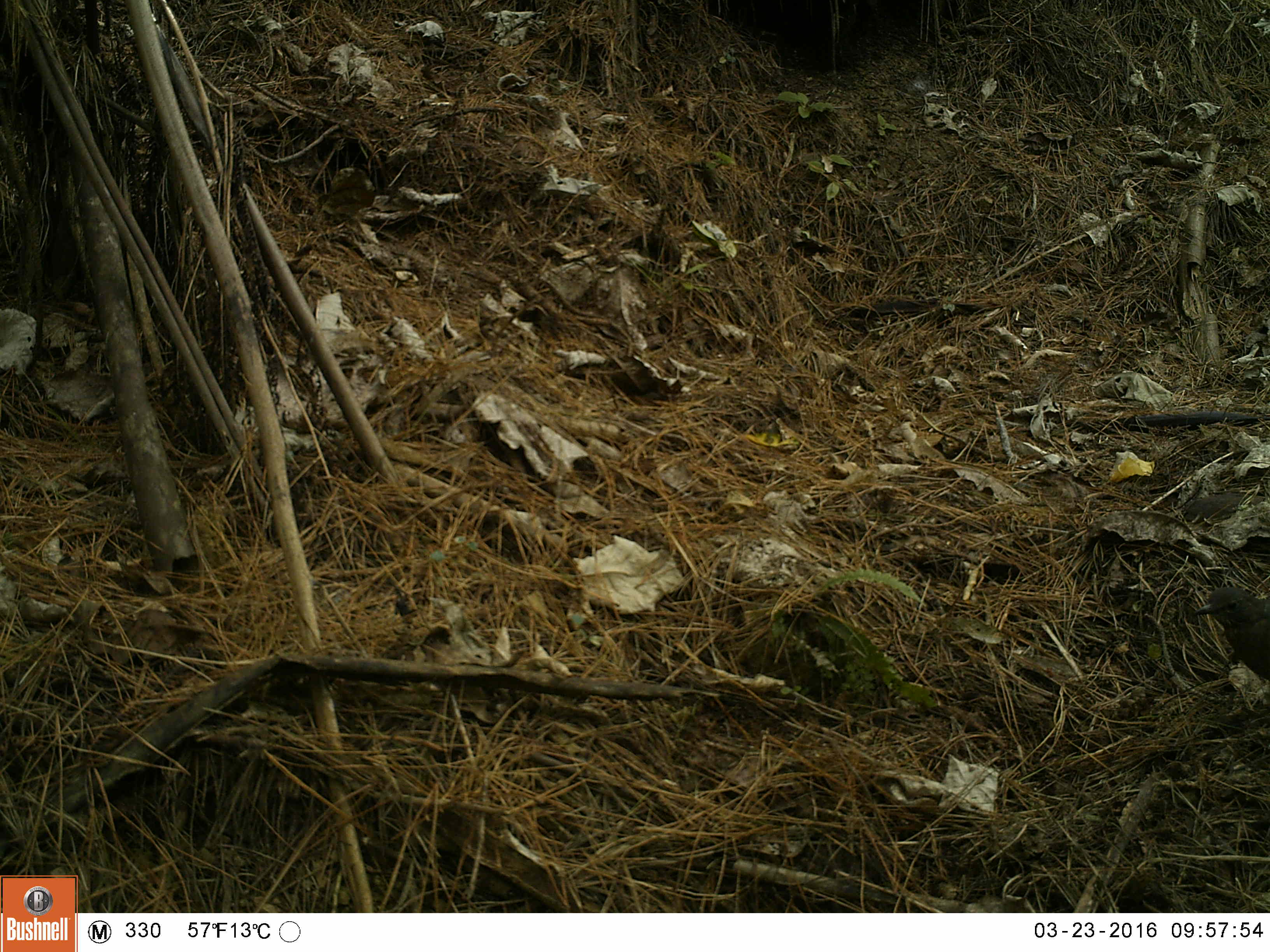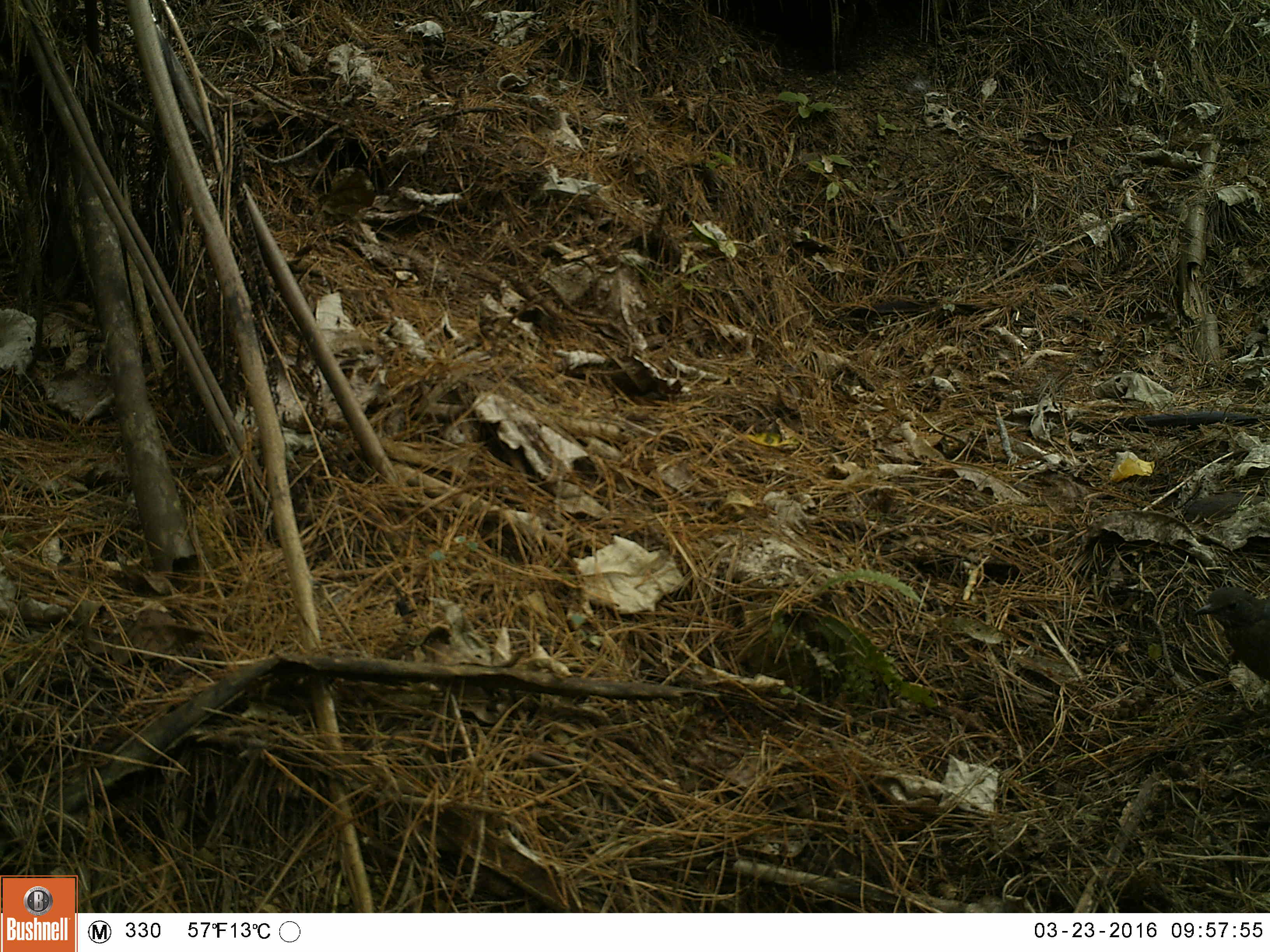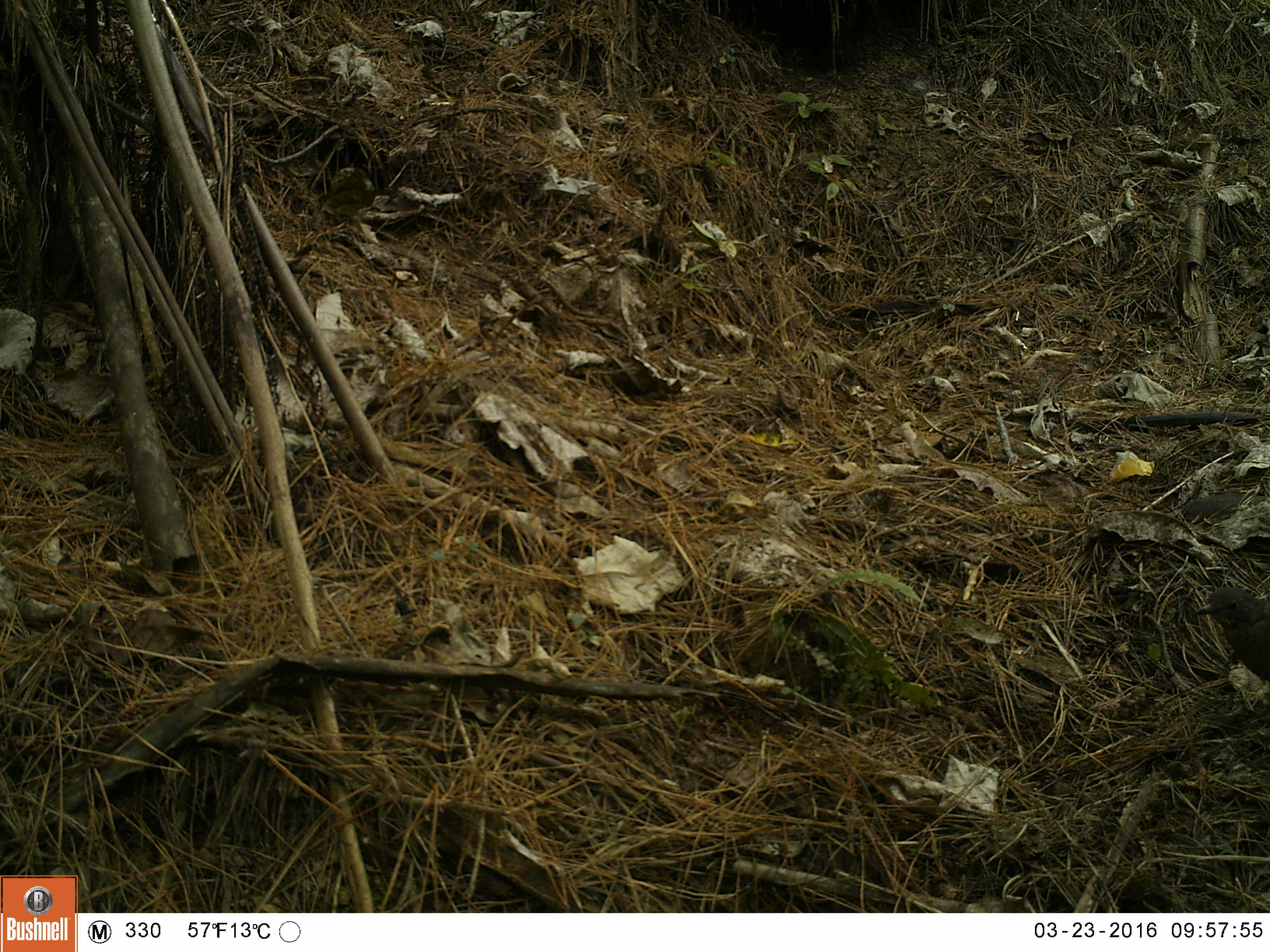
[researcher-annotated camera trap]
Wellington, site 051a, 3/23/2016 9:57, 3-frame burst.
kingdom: Animalia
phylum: Chordata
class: Aves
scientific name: Aves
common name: bird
Bird (Aves).